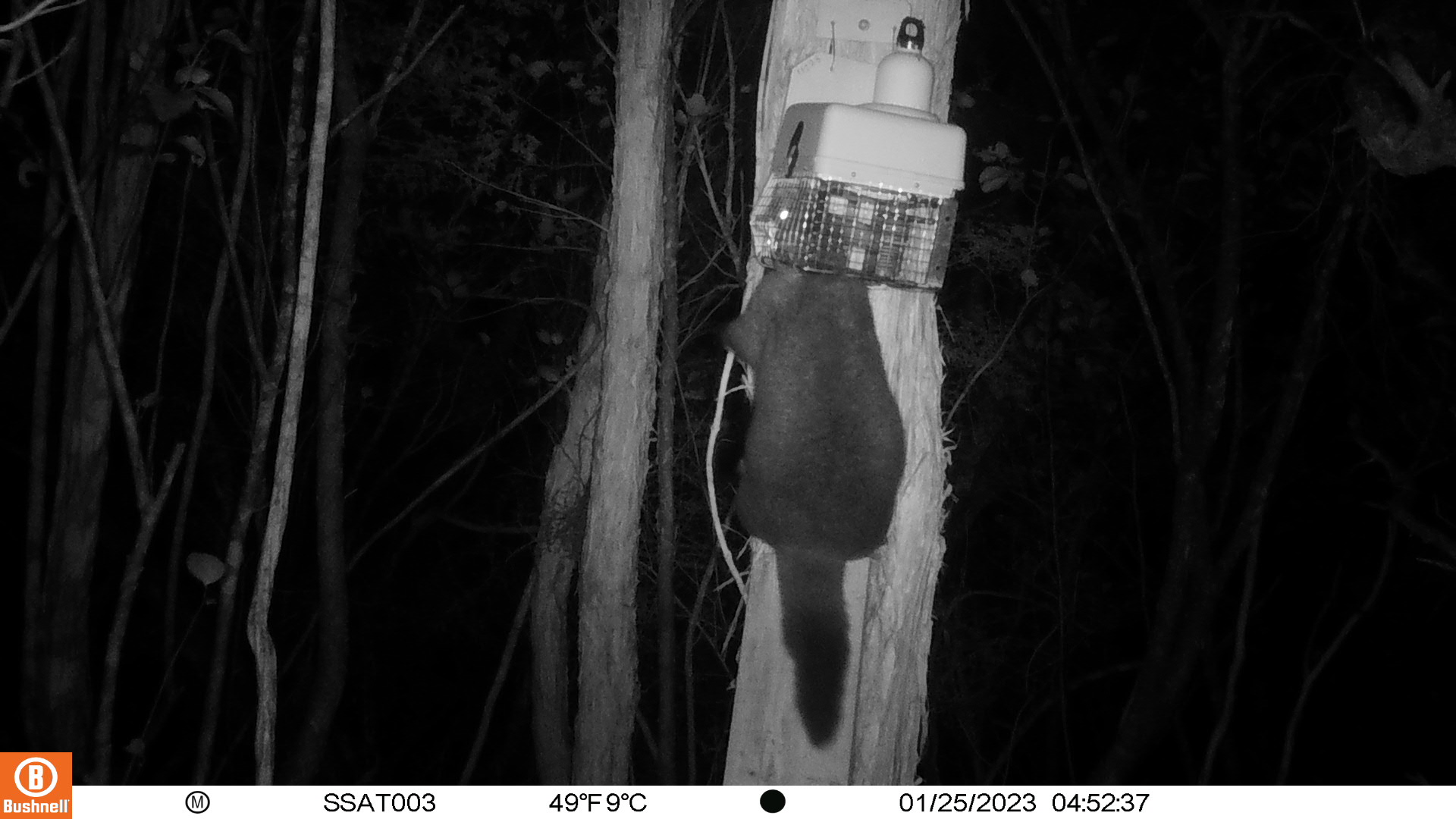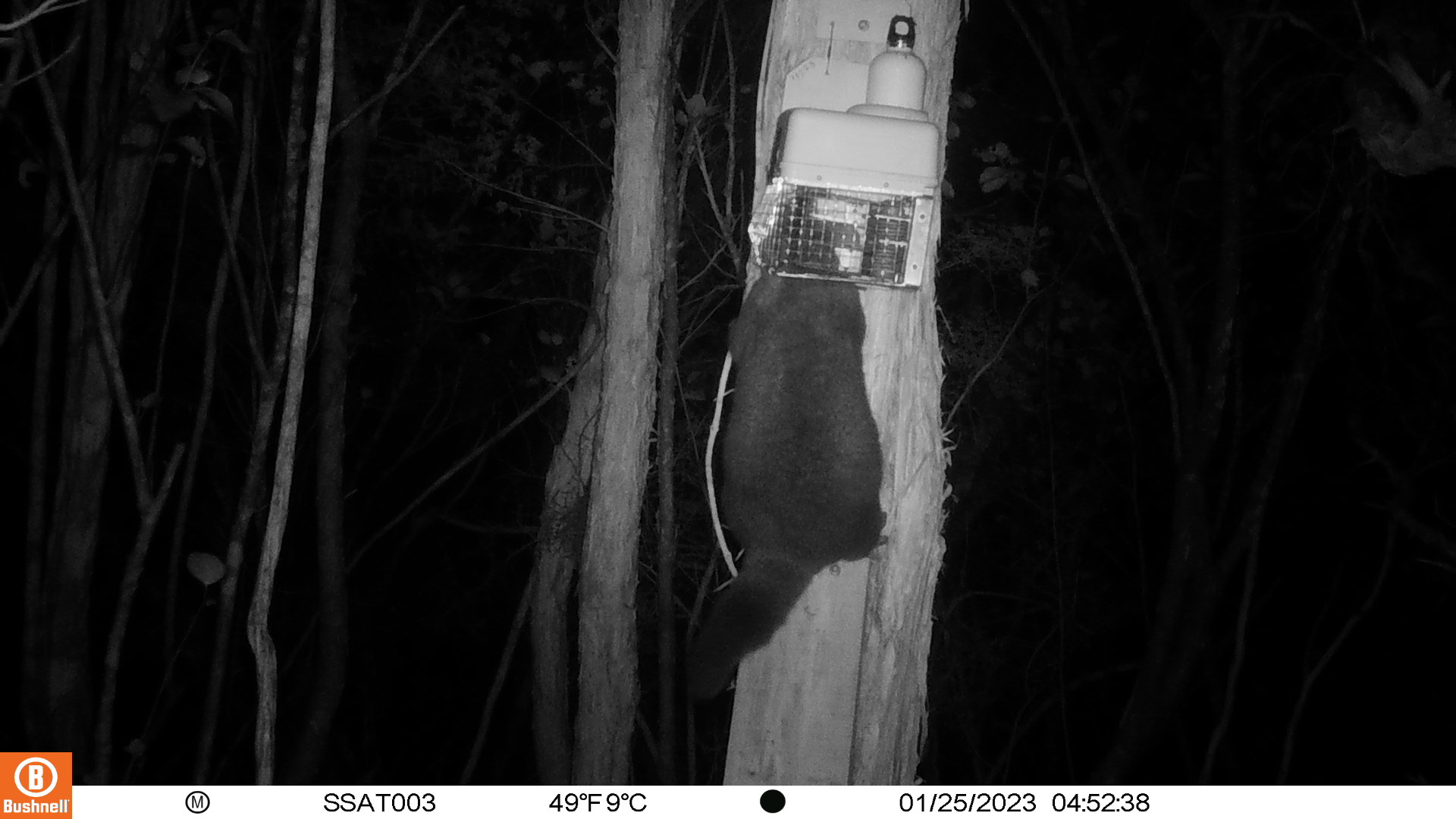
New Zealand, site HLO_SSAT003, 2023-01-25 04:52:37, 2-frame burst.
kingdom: Animalia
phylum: Chordata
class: Mammalia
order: Diprotodontia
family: Phalangeridae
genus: Trichosurus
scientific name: Trichosurus vulpecula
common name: common brushtail possum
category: possum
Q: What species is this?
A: Possum (common brushtail possum) (Trichosurus vulpecula).